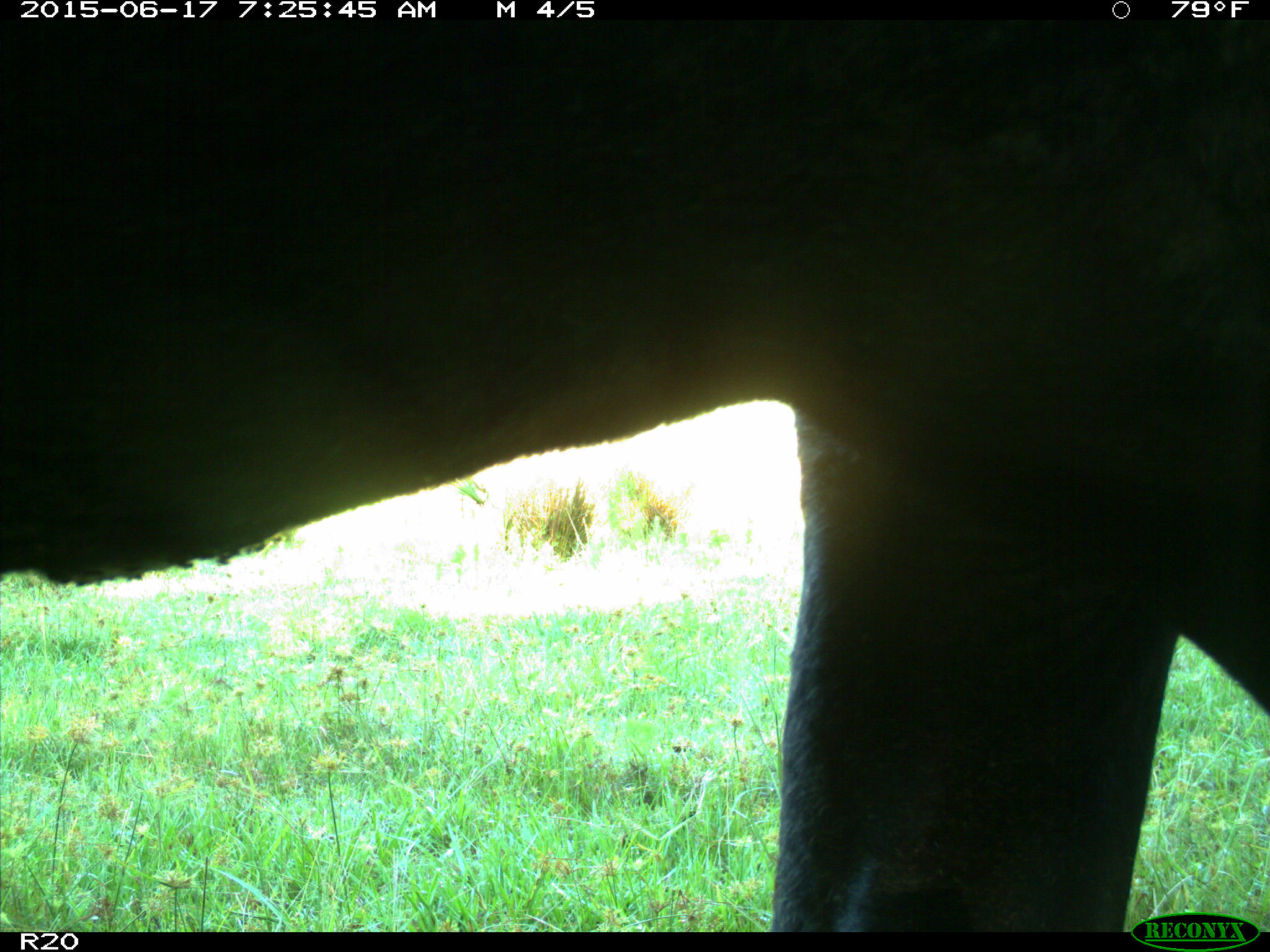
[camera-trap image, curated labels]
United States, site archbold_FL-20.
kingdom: Animalia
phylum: Chordata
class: Mammalia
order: Artiodactyla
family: Bovidae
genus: Bos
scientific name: Bos taurus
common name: domestic cow